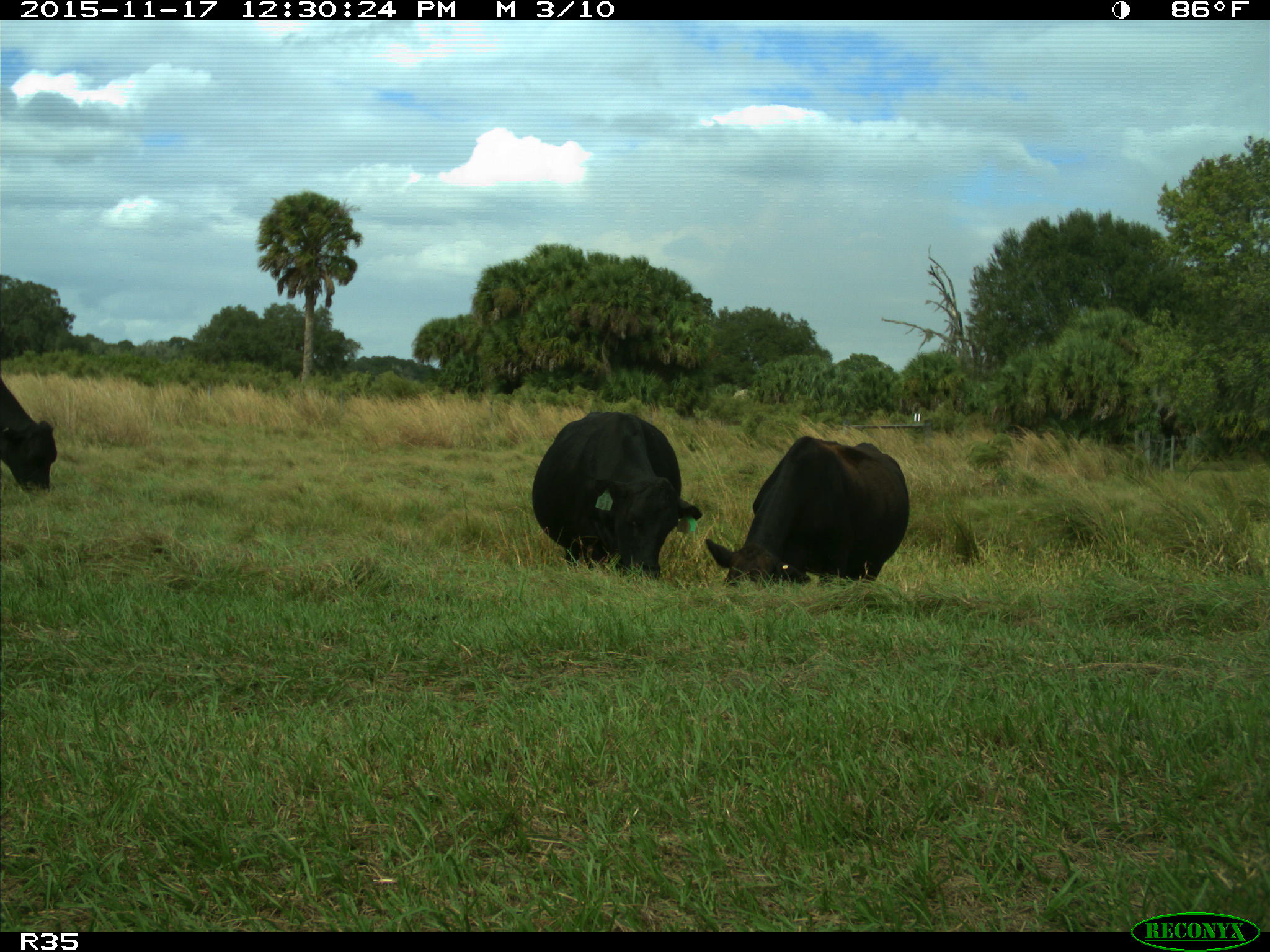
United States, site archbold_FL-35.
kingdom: Animalia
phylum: Chordata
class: Mammalia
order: Artiodactyla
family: Bovidae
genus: Bos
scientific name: Bos taurus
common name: domestic cow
Bos taurus (domestic cow).